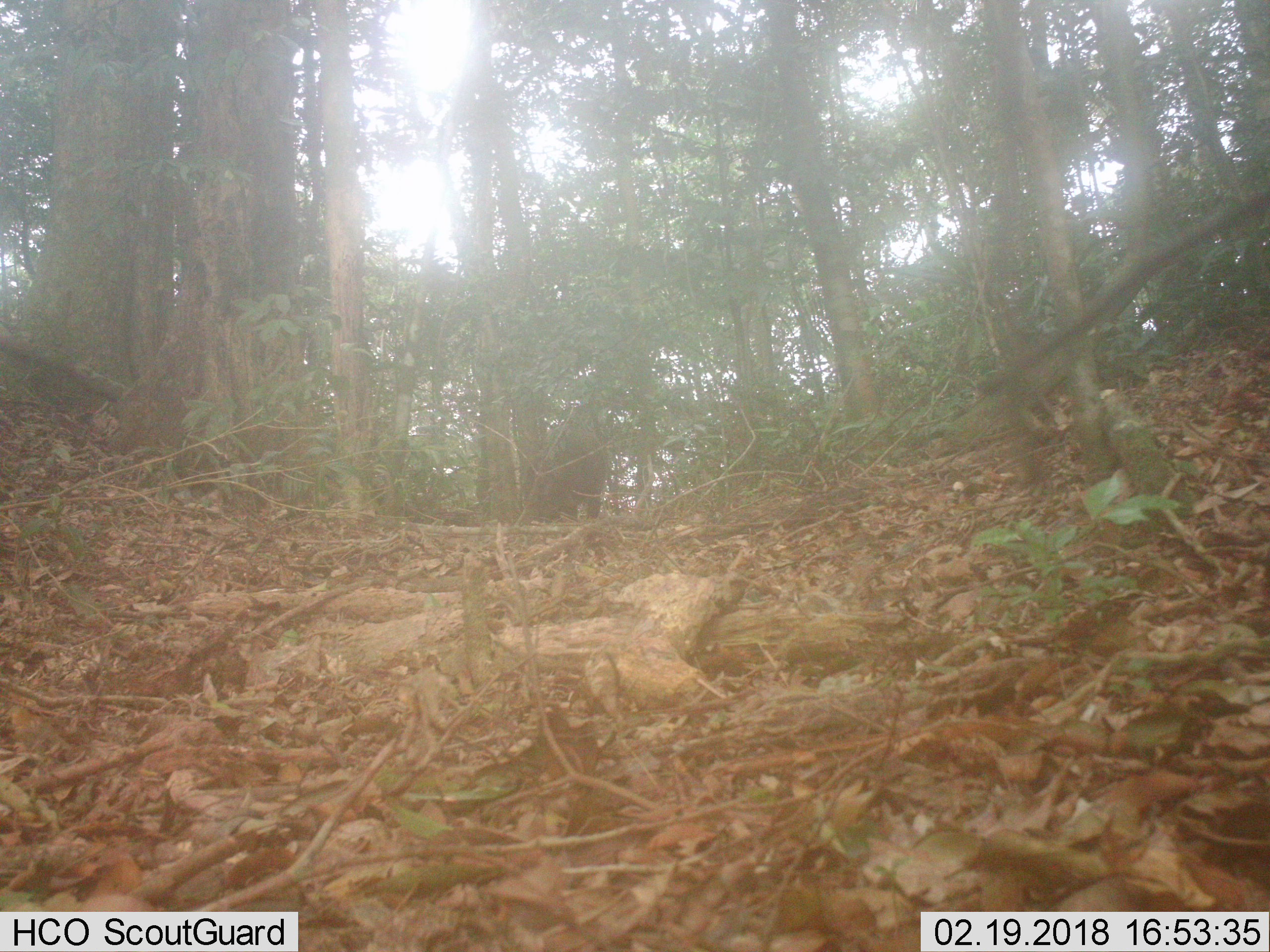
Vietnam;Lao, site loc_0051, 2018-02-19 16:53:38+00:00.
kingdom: Animalia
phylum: Chordata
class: Mammalia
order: Primates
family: Cercopithecidae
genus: Macaca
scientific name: Macaca arctoides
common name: stump-tailed macaque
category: stump tailed macaque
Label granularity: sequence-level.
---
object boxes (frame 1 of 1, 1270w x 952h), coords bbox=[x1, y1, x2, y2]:
stump tailed macaque: bbox=[521, 421, 608, 523]